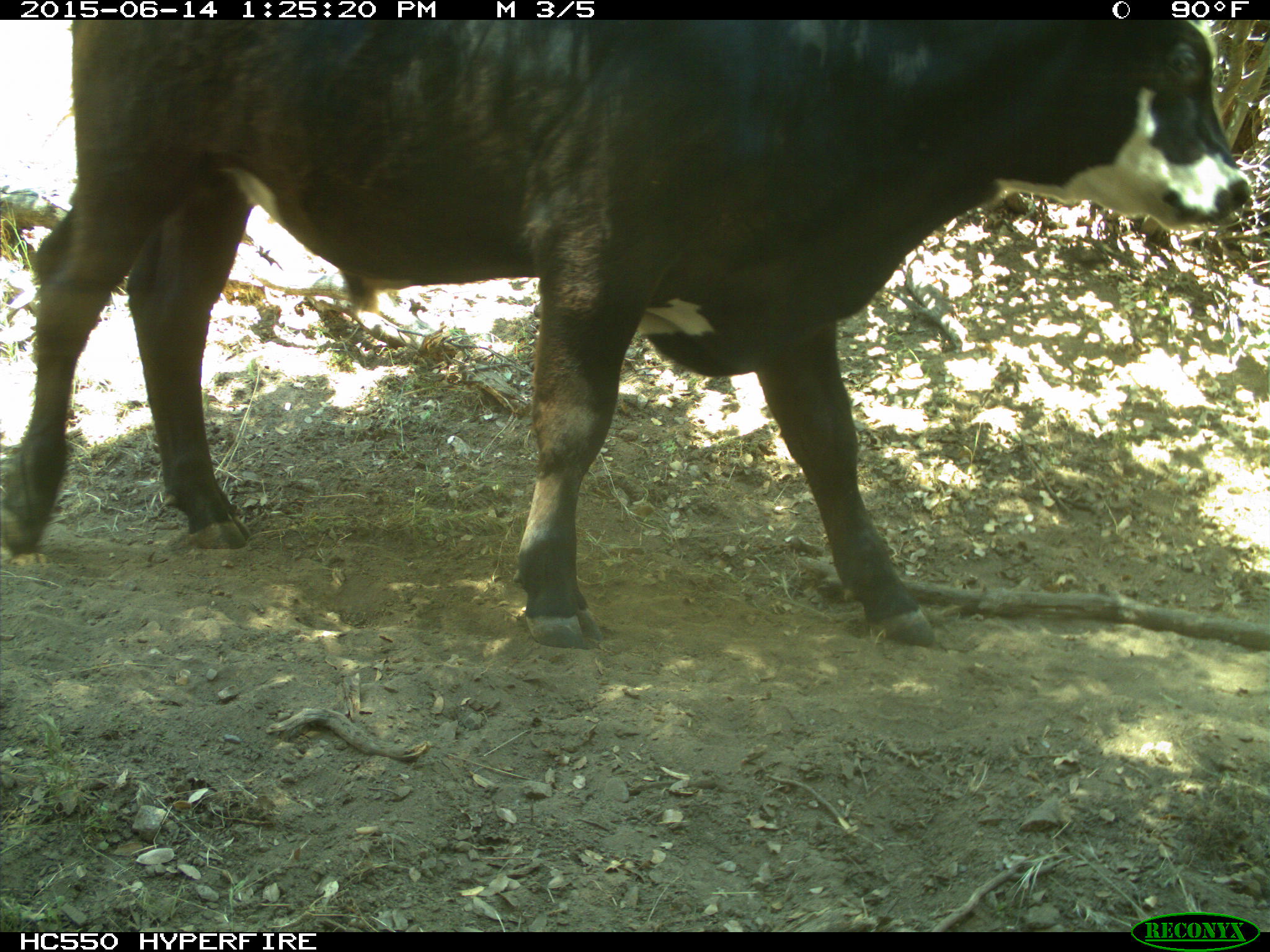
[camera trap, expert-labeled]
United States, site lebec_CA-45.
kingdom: Animalia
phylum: Chordata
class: Mammalia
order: Artiodactyla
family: Bovidae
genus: Bos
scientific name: Bos taurus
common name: domestic cow